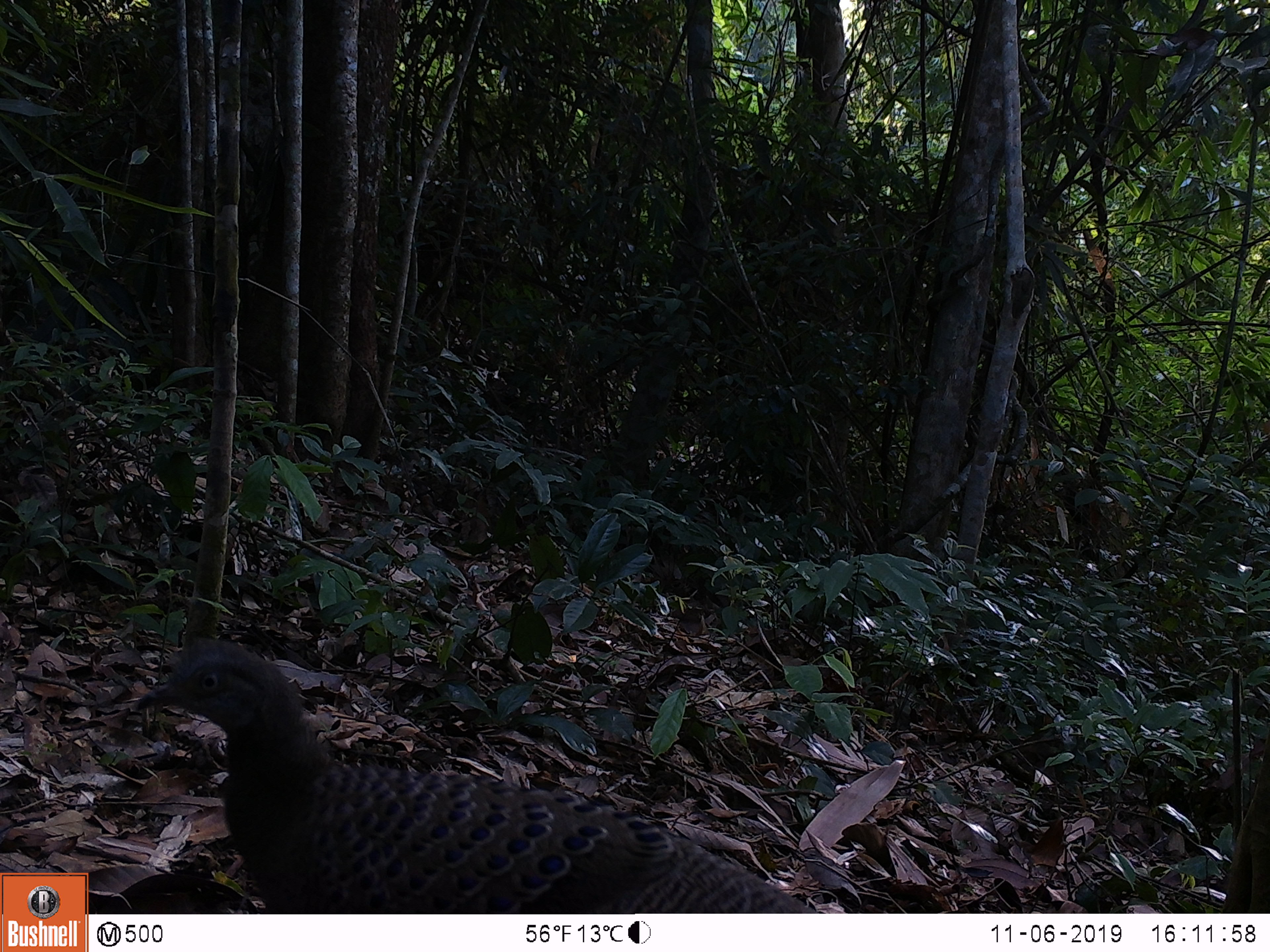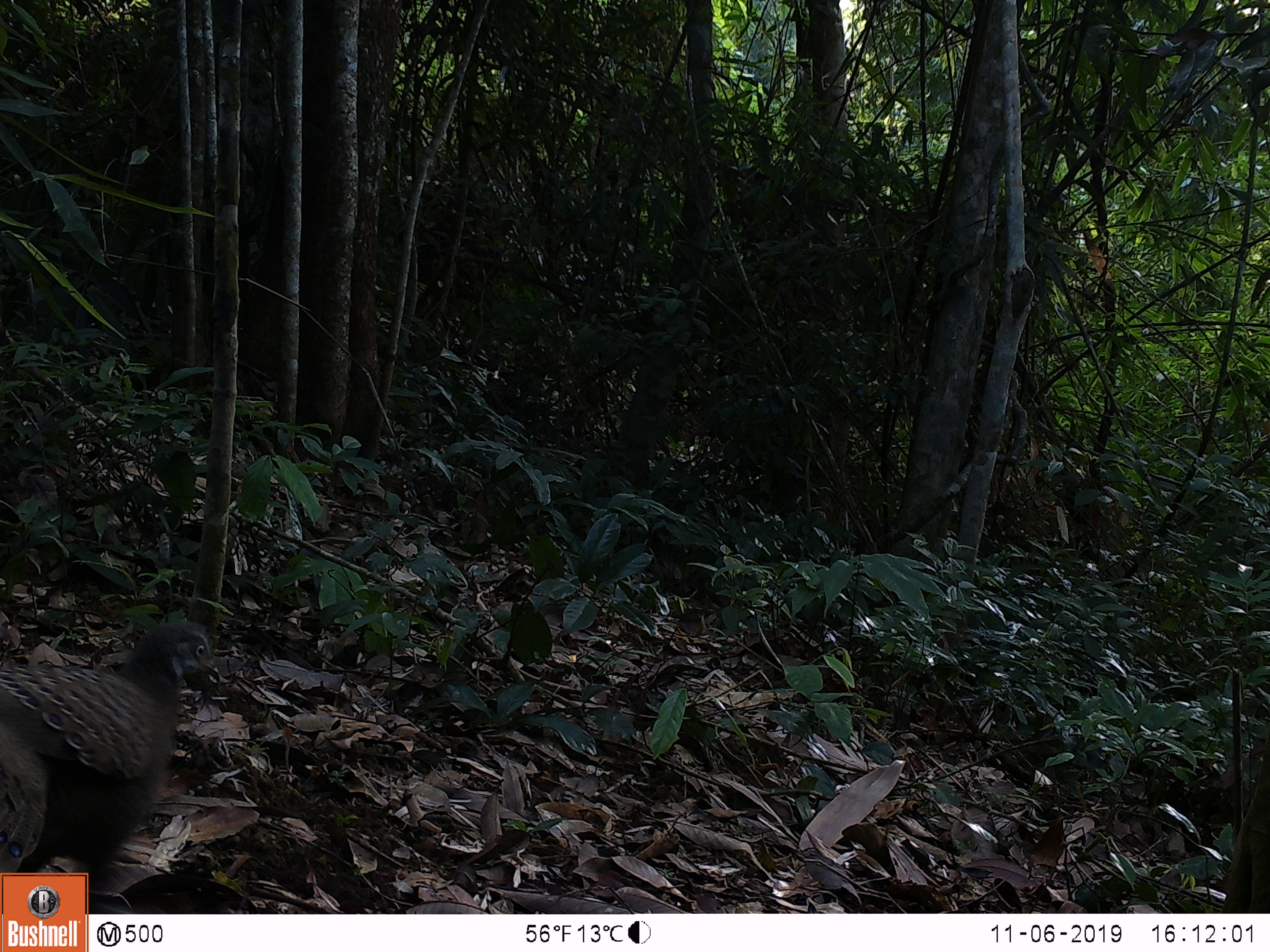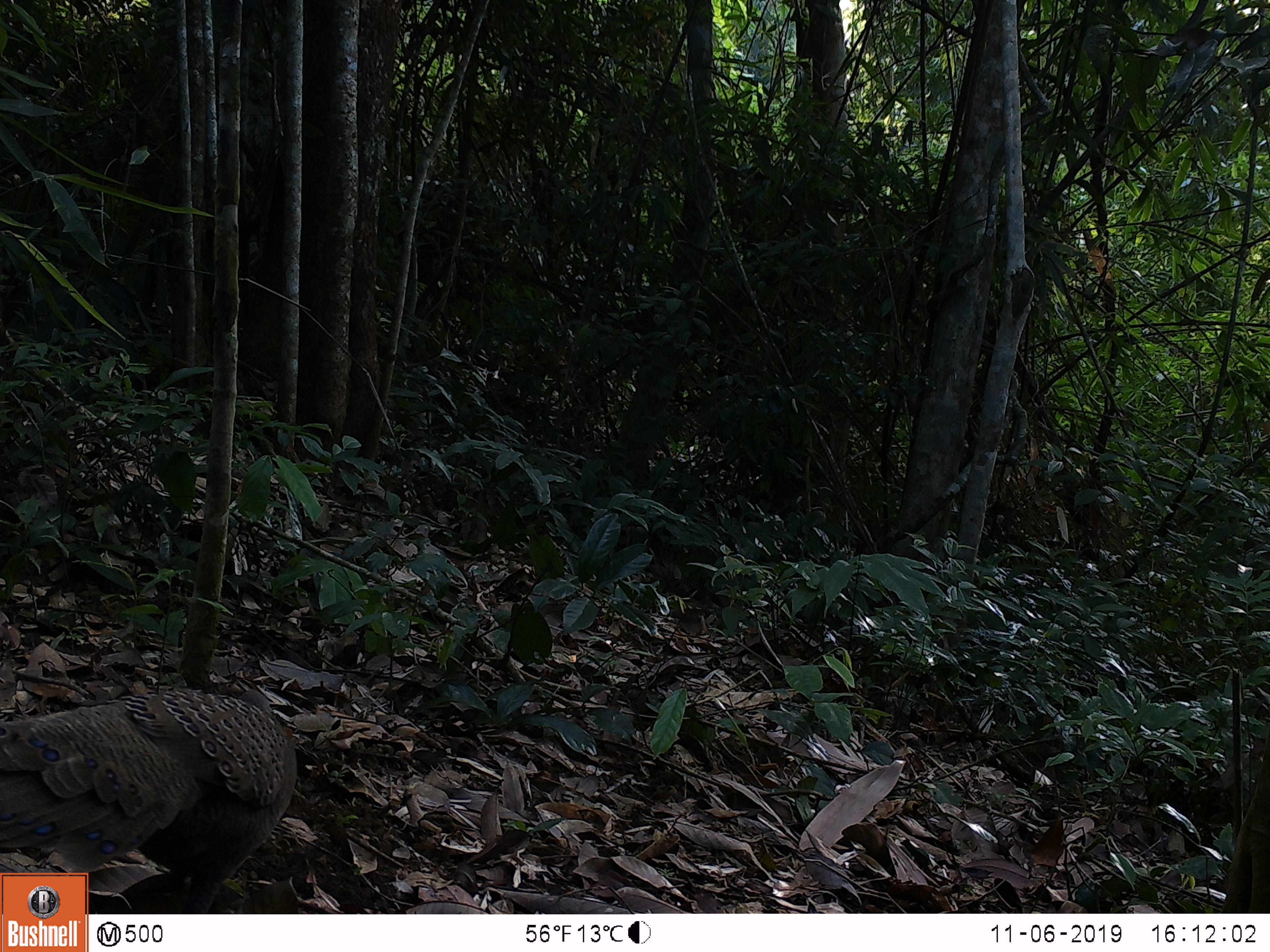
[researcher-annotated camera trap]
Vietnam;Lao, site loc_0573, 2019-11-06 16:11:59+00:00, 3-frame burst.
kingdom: Animalia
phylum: Chordata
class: Aves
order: Galliformes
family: Phasianidae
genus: Polyplectron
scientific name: Polyplectron bicalcaratum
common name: gray peacock-pheasant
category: grey peacock pheasant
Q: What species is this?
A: Grey peacock pheasant (gray peacock-pheasant) (Polyplectron bicalcaratum).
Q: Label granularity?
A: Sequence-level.